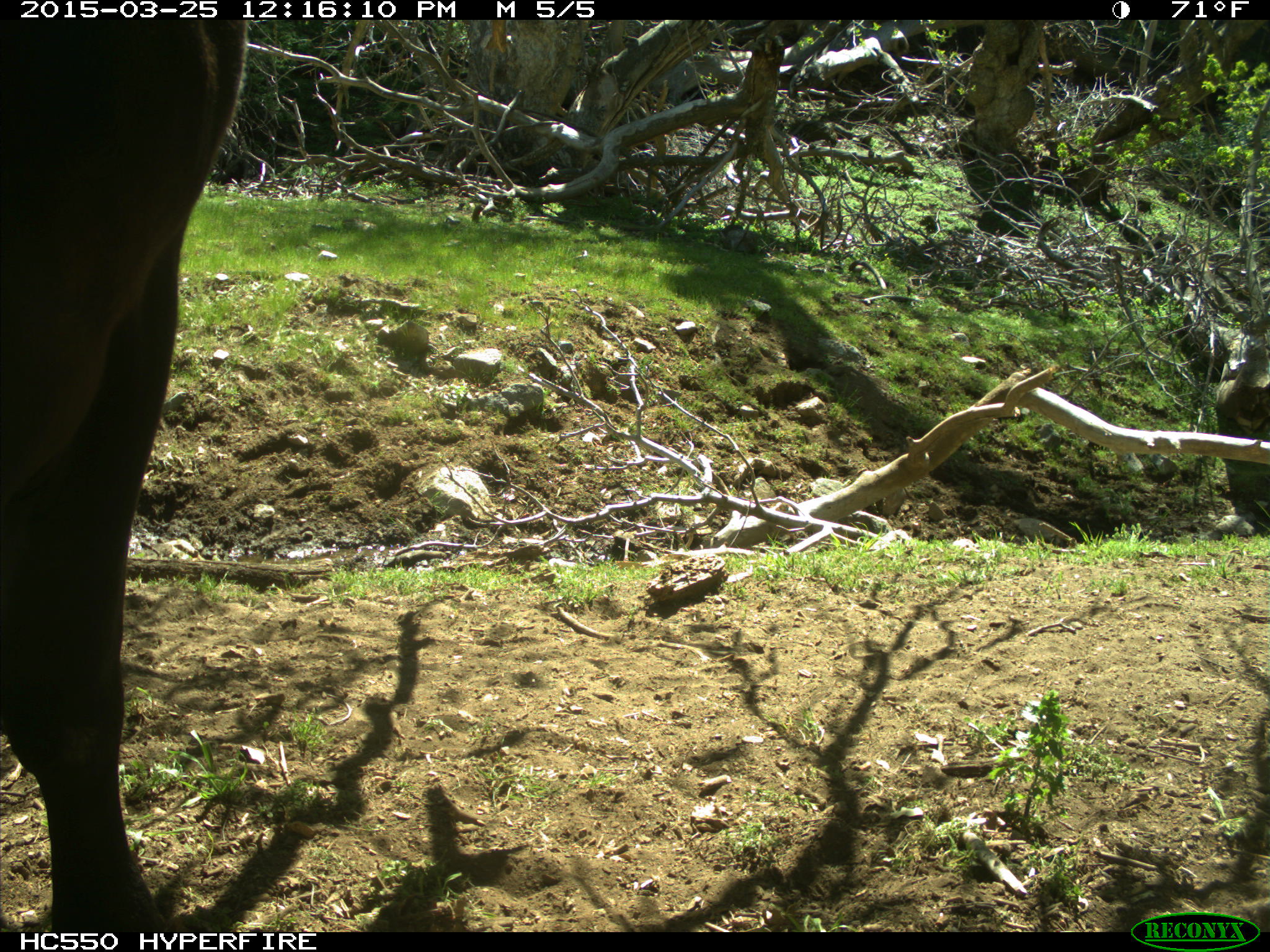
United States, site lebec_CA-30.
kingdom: Animalia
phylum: Chordata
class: Mammalia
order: Artiodactyla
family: Bovidae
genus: Bos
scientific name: Bos taurus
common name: domestic cow